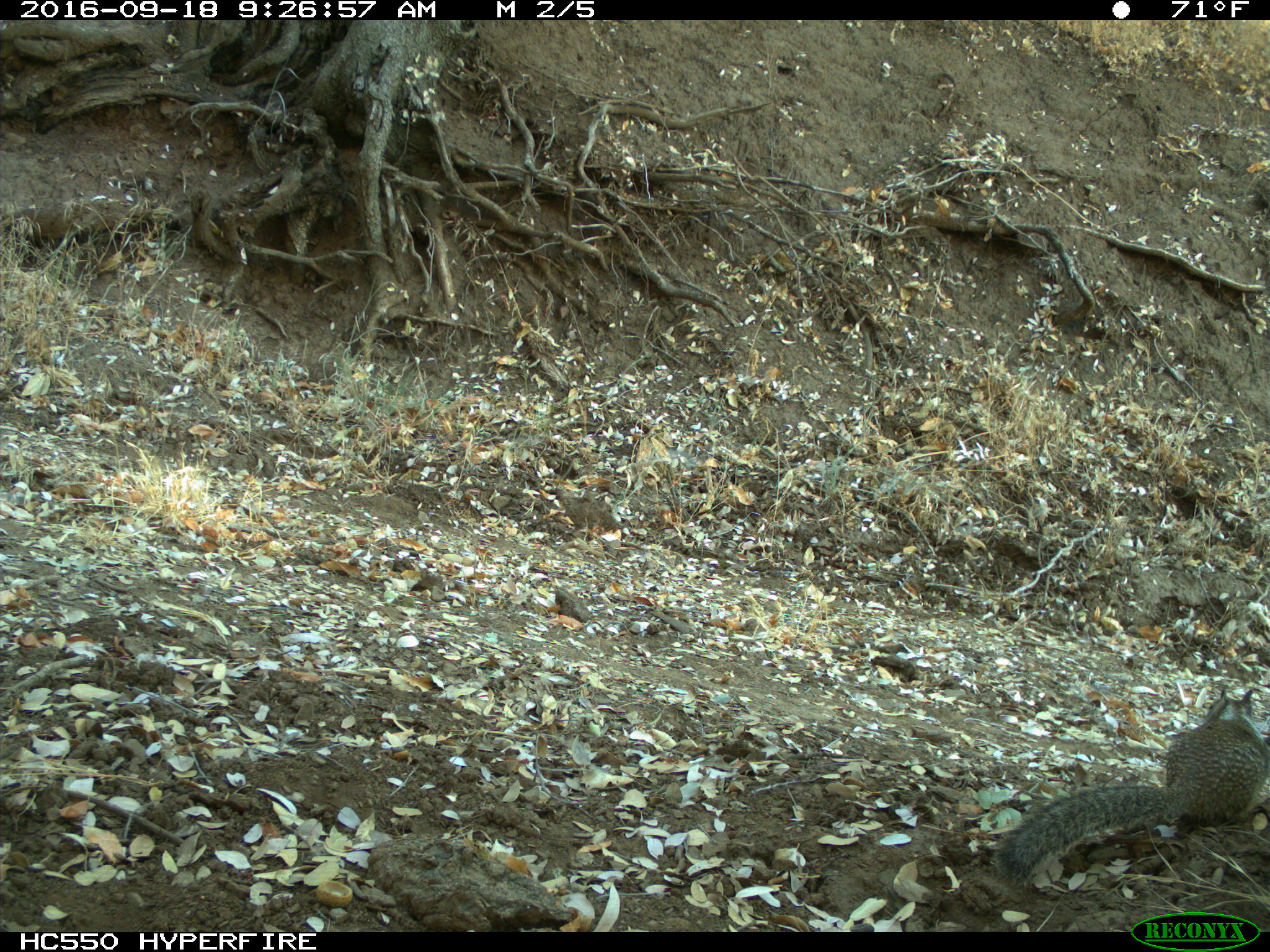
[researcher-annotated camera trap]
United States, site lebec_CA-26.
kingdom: Animalia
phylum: Chordata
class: Mammalia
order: Rodentia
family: Sciuridae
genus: Otospermophilus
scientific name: Otospermophilus beecheyi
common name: california ground squirrel